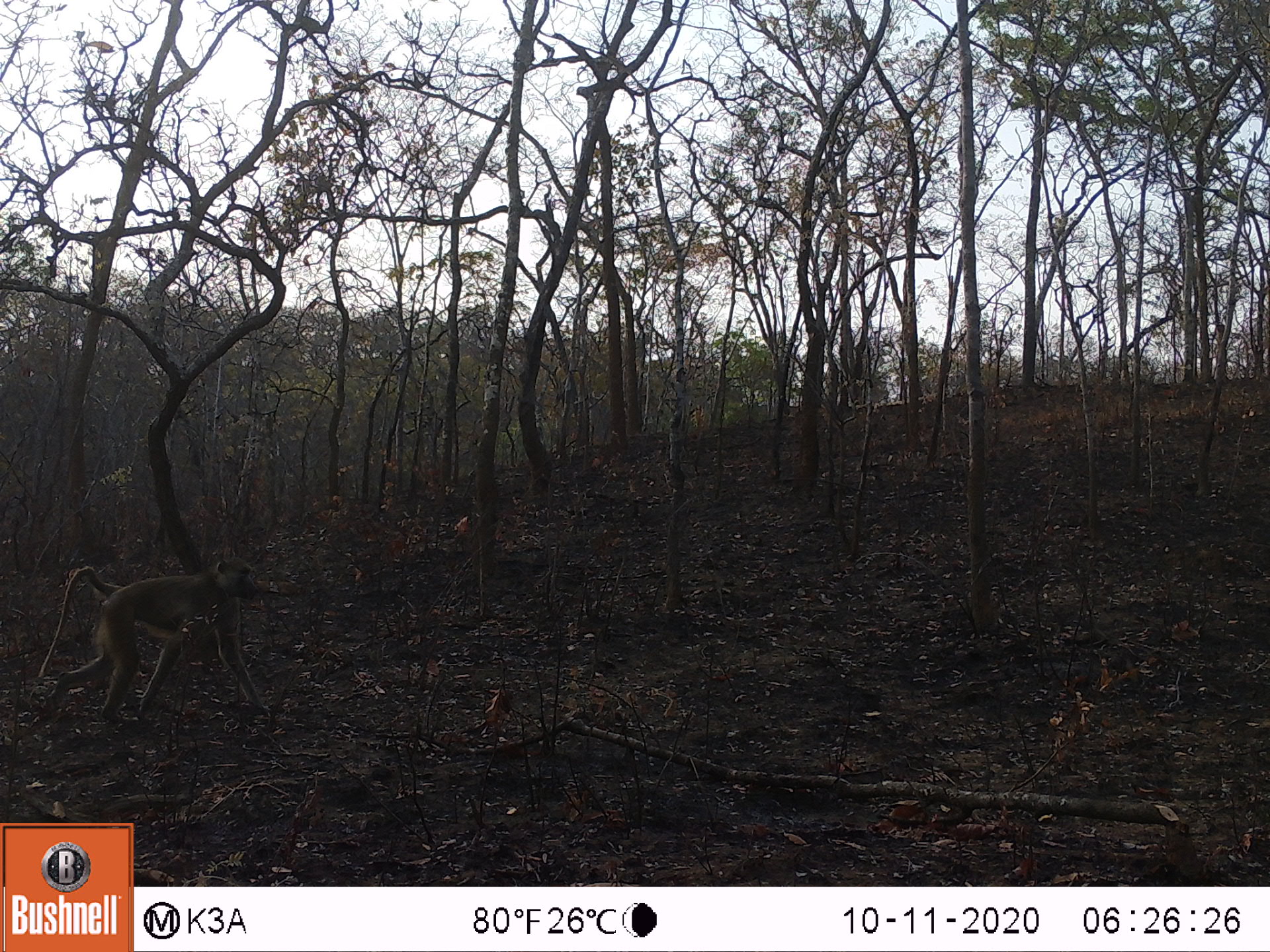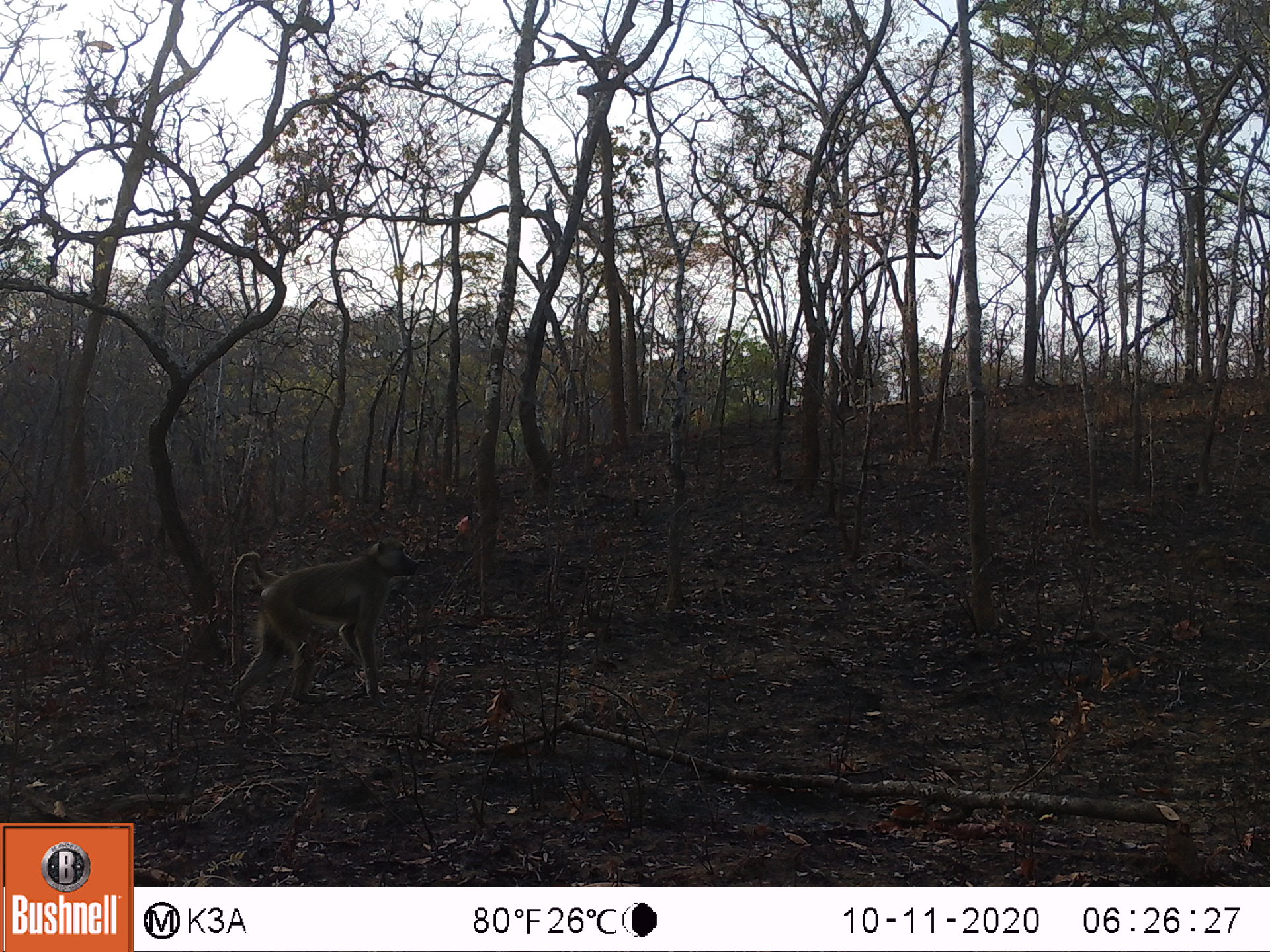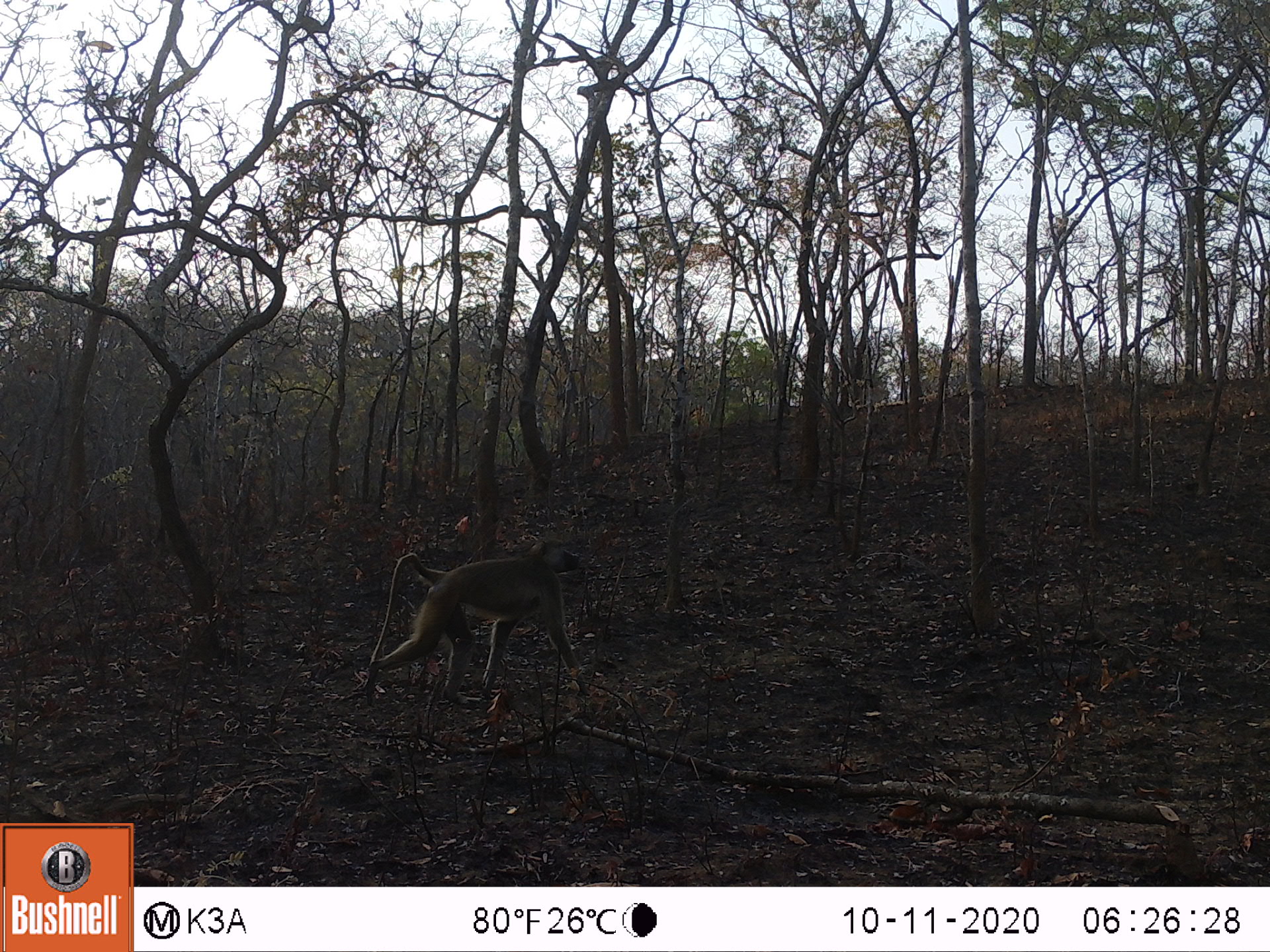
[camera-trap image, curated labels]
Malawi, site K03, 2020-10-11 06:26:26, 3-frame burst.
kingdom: Animalia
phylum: Chordata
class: Mammalia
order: Primates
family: Cercopithecidae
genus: Papio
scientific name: Papio cynocephalus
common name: yellow baboon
Yellow baboon (Papio cynocephalus), count 1.